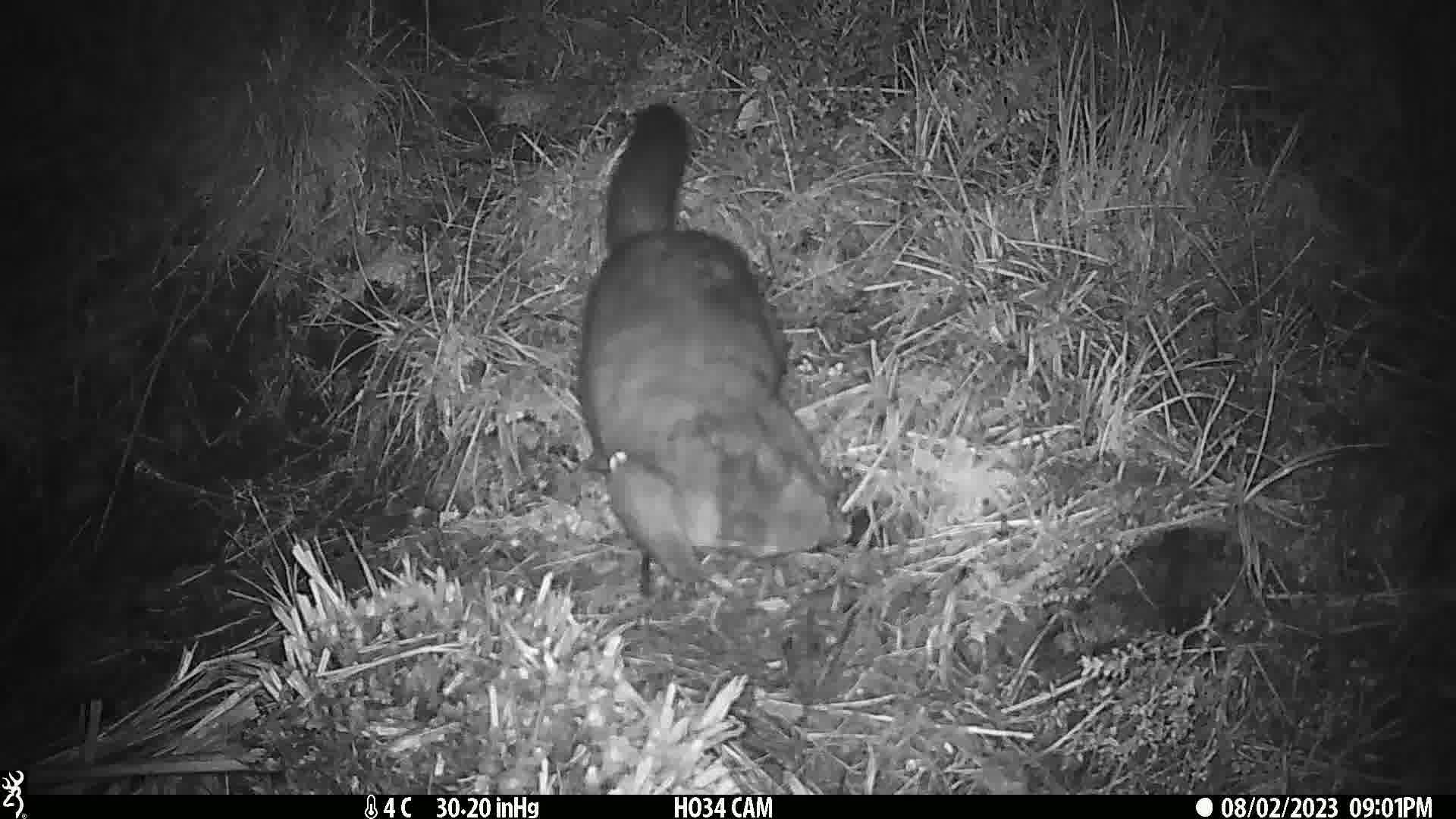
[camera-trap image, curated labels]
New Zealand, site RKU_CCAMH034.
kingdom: Animalia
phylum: Chordata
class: Mammalia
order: Diprotodontia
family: Phalangeridae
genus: Trichosurus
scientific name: Trichosurus vulpecula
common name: common brushtail possum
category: possum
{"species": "possum (common brushtail possum) (Trichosurus vulpecula)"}